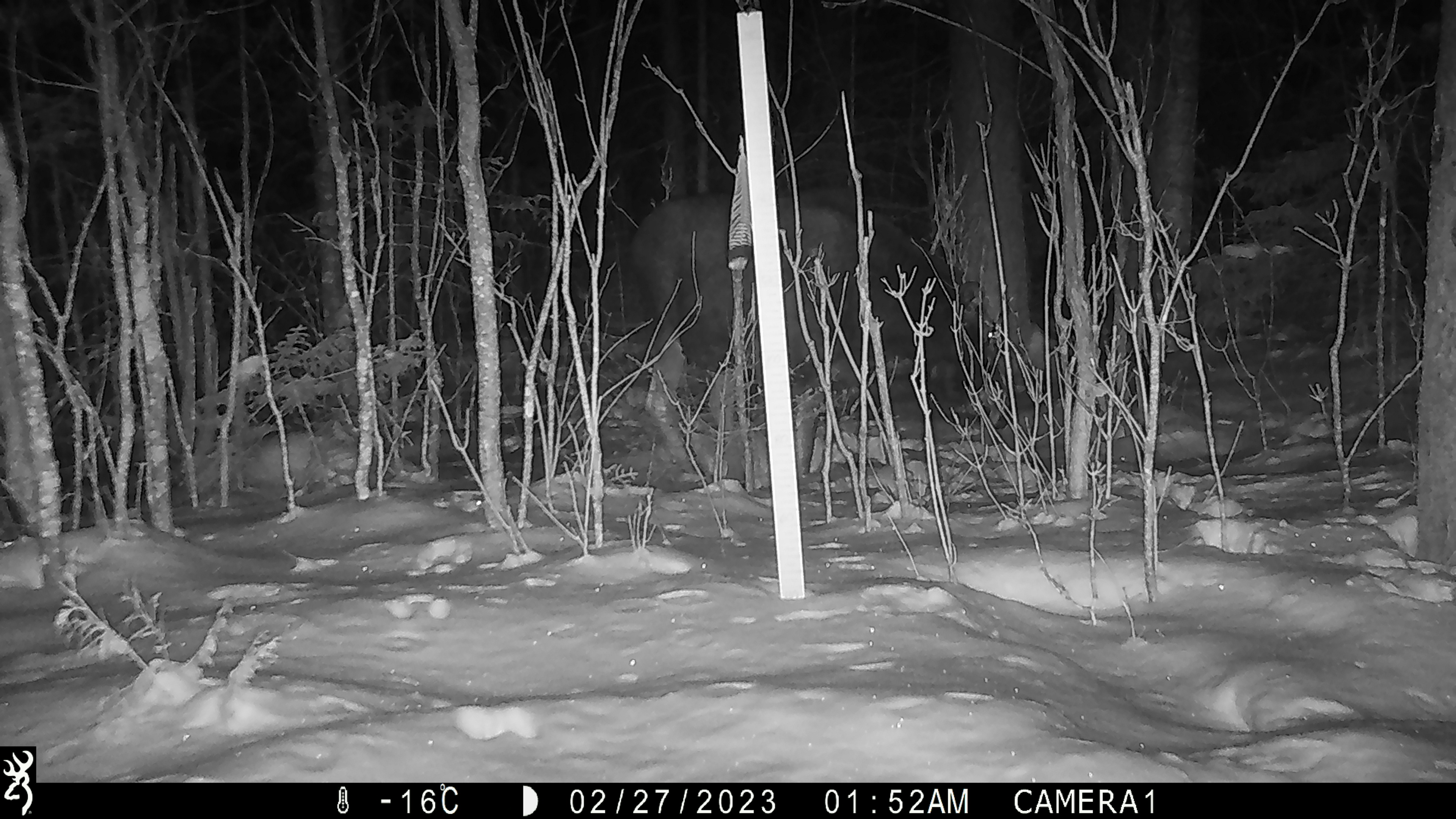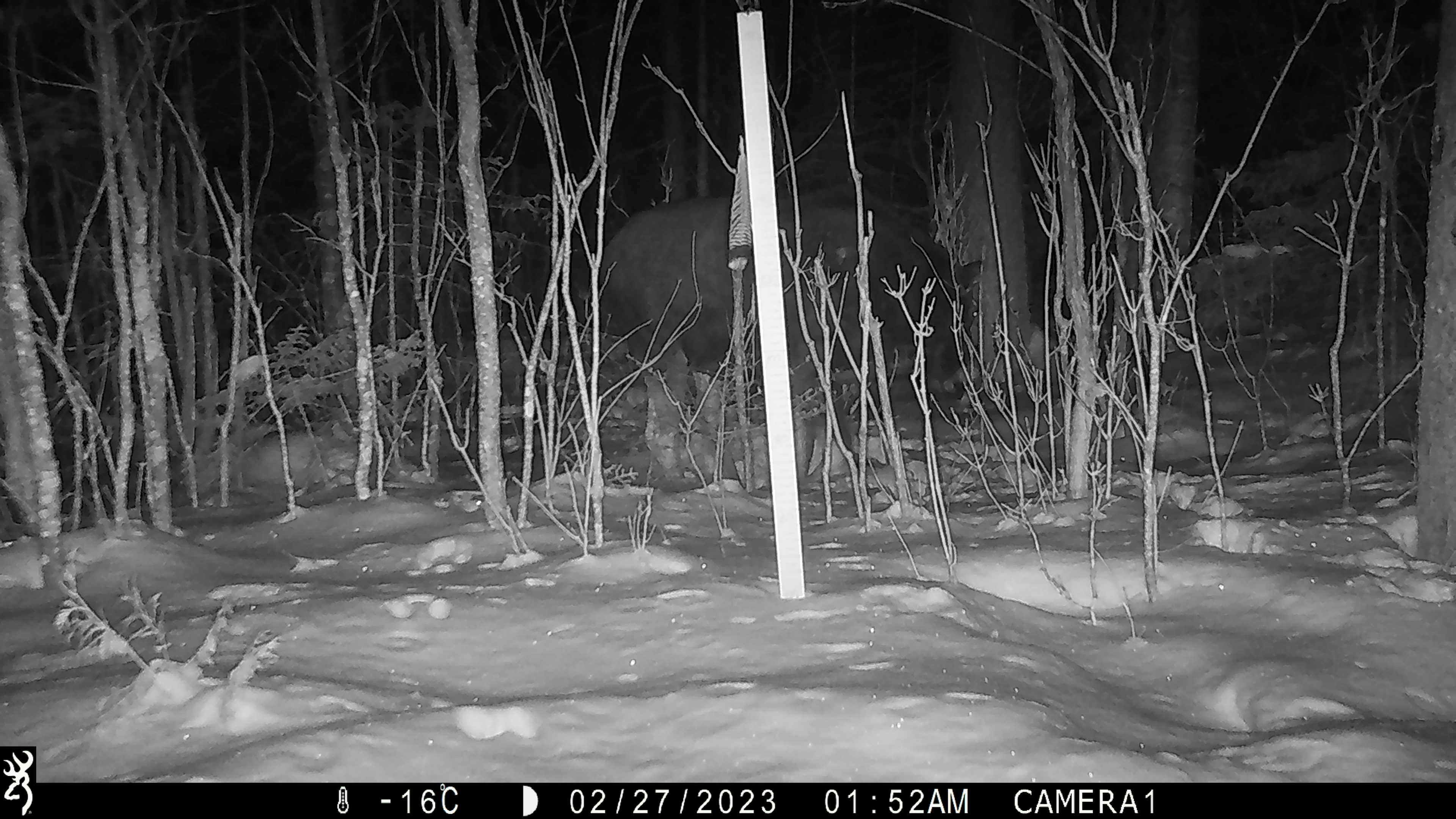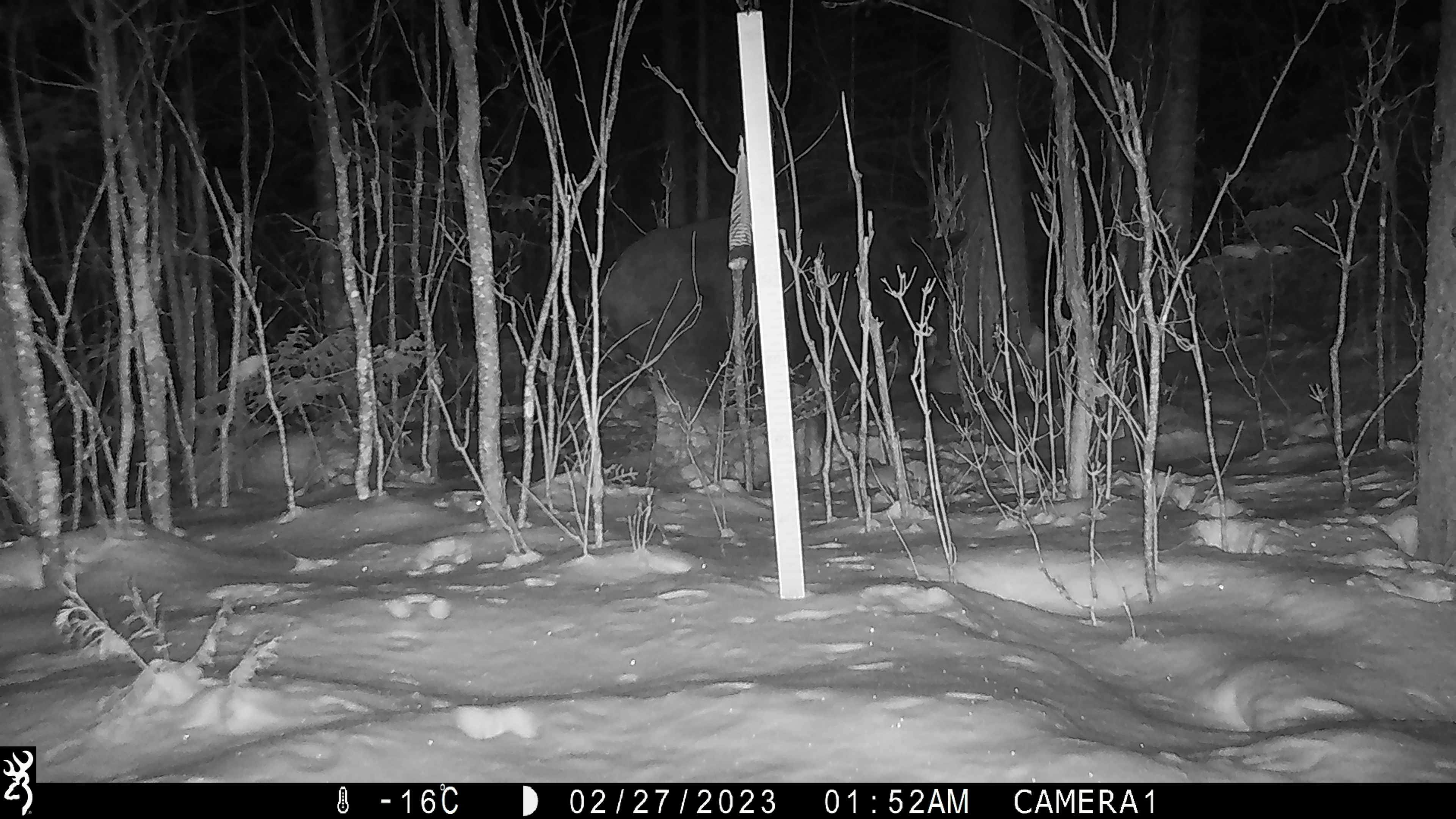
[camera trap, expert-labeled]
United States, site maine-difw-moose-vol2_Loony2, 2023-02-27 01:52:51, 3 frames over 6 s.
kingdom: Animalia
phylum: Chordata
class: Mammalia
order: Artiodactyla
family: Cervidae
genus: Alces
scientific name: Alces alces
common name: moose